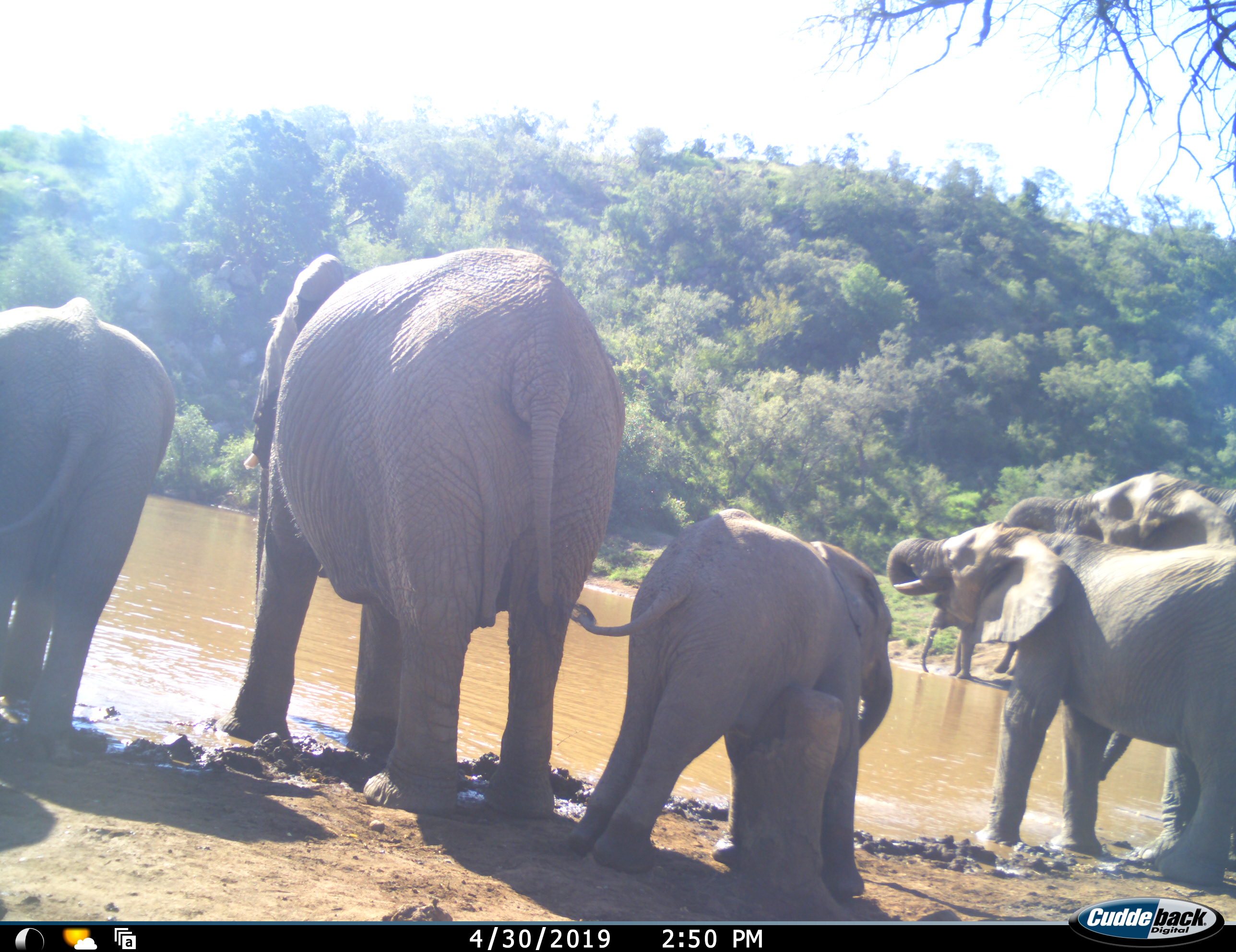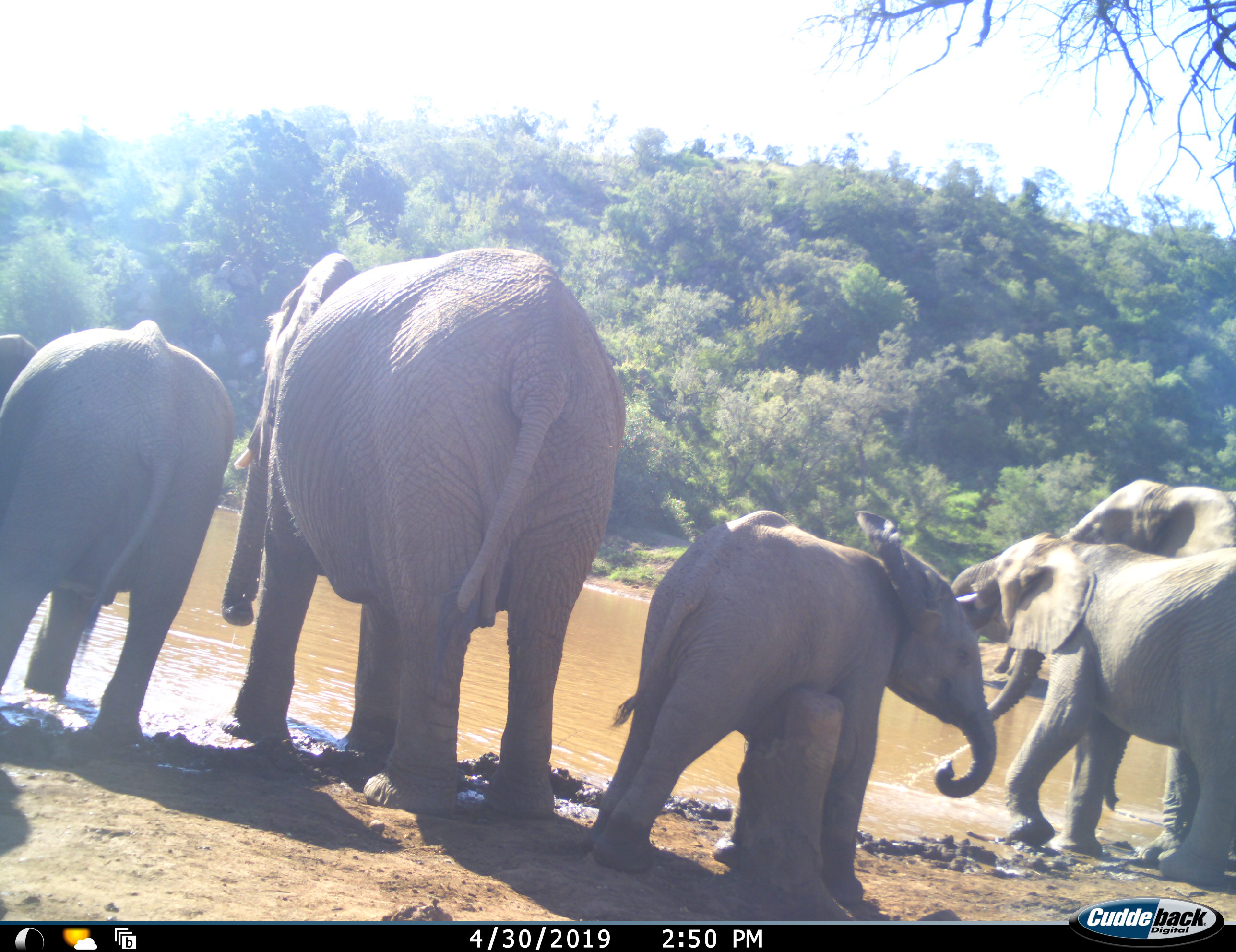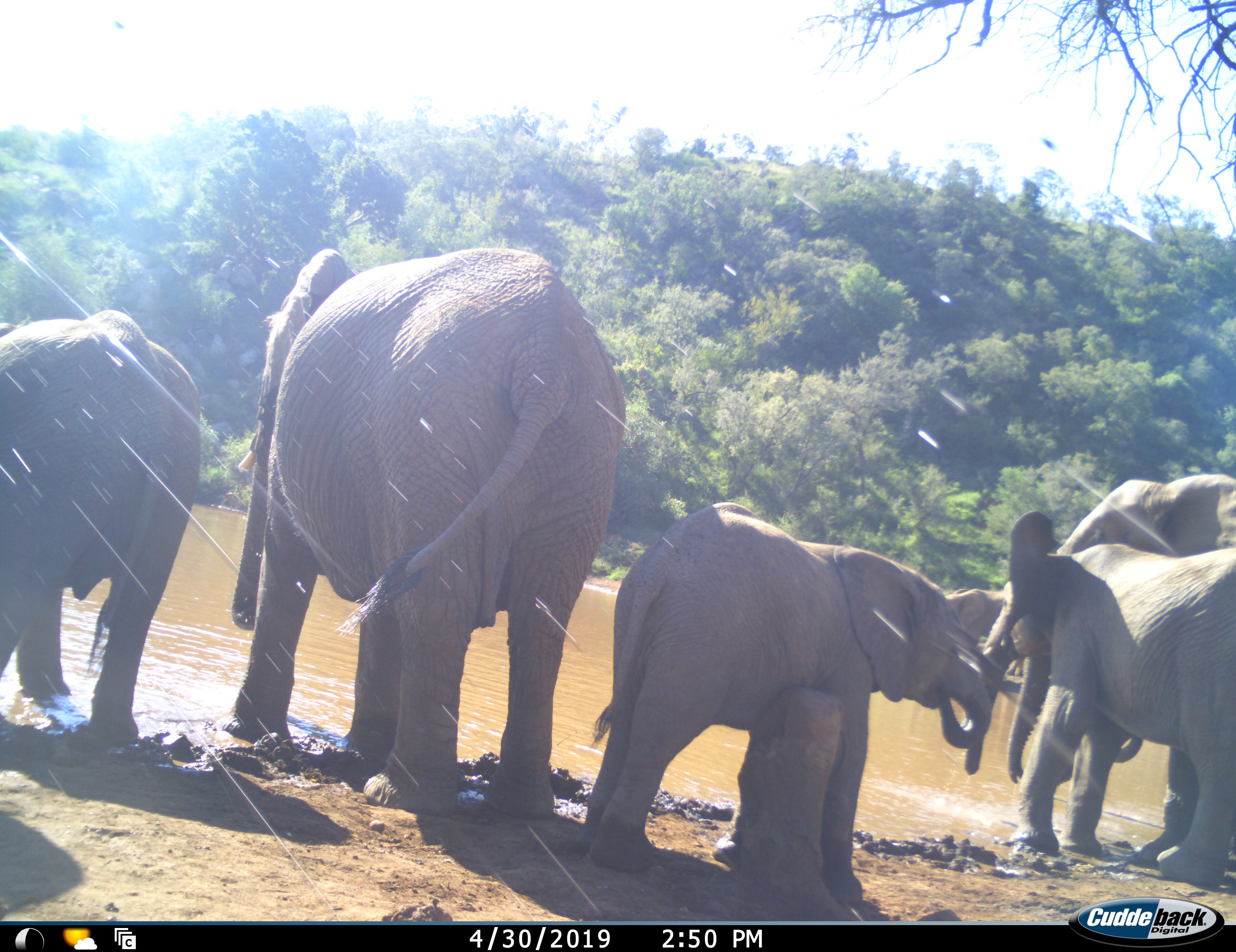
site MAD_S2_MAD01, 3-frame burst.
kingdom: Animalia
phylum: Chordata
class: Mammalia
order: Proboscidea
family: Elephantidae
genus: Loxodonta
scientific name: Loxodonta africana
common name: african bush elephant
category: elephant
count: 6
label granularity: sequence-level